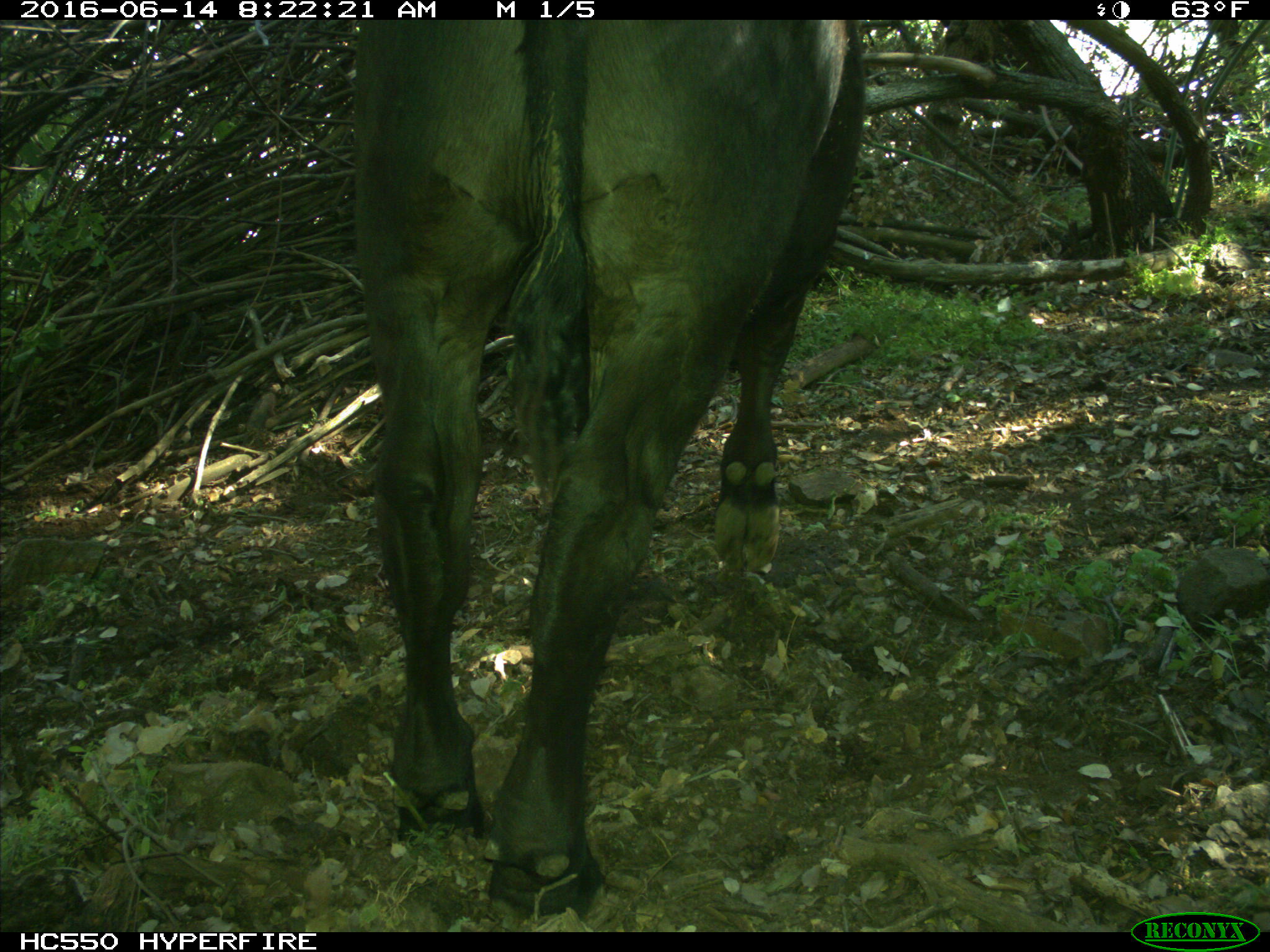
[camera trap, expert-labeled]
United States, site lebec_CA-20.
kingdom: Animalia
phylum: Chordata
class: Mammalia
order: Artiodactyla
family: Bovidae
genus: Bos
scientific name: Bos taurus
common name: domestic cow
Bos taurus (domestic cow).